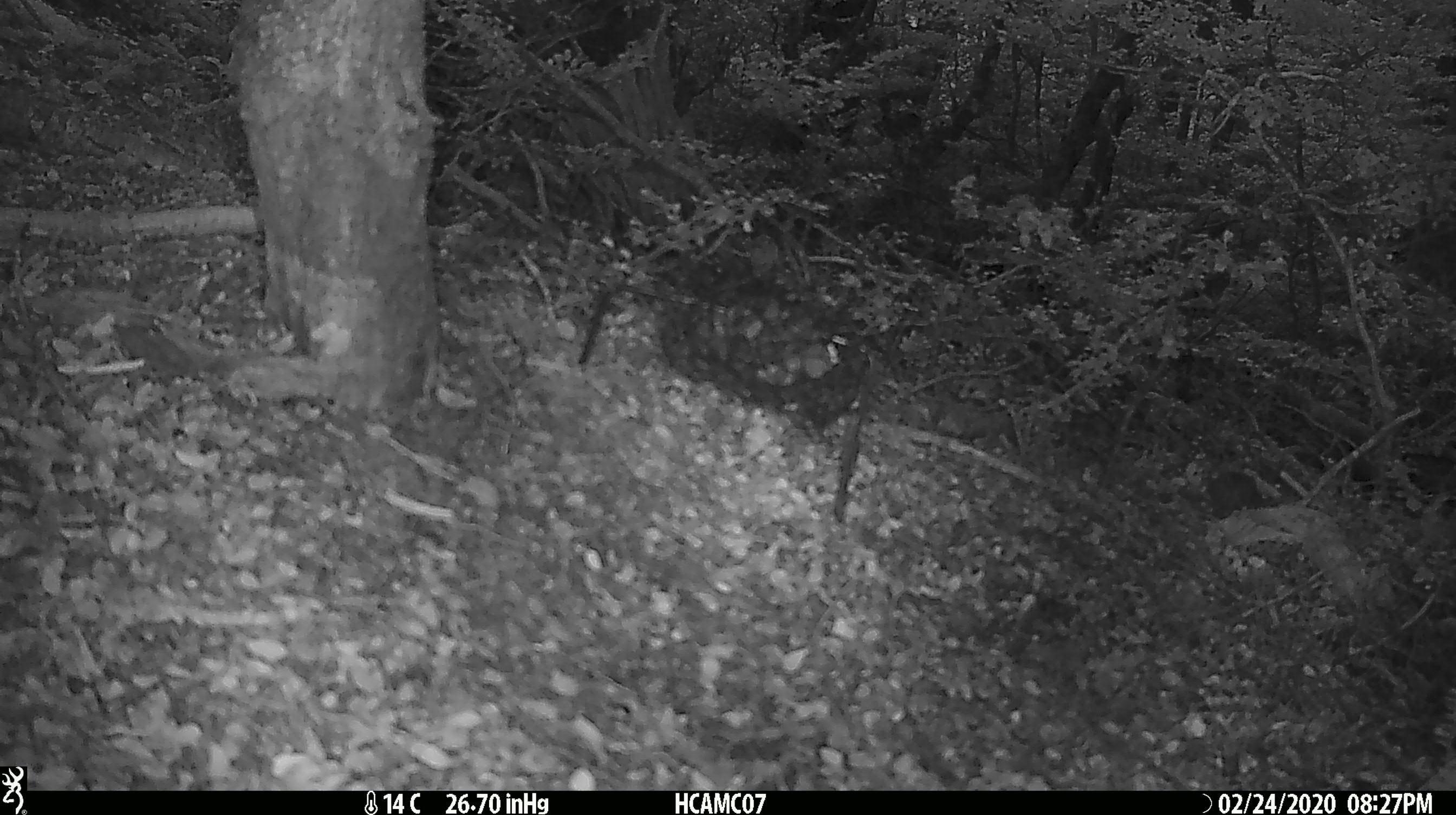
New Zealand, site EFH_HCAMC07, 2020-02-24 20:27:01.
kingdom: Animalia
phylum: Chordata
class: Mammalia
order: Rodentia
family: Muridae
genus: Mus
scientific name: Mus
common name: mouse